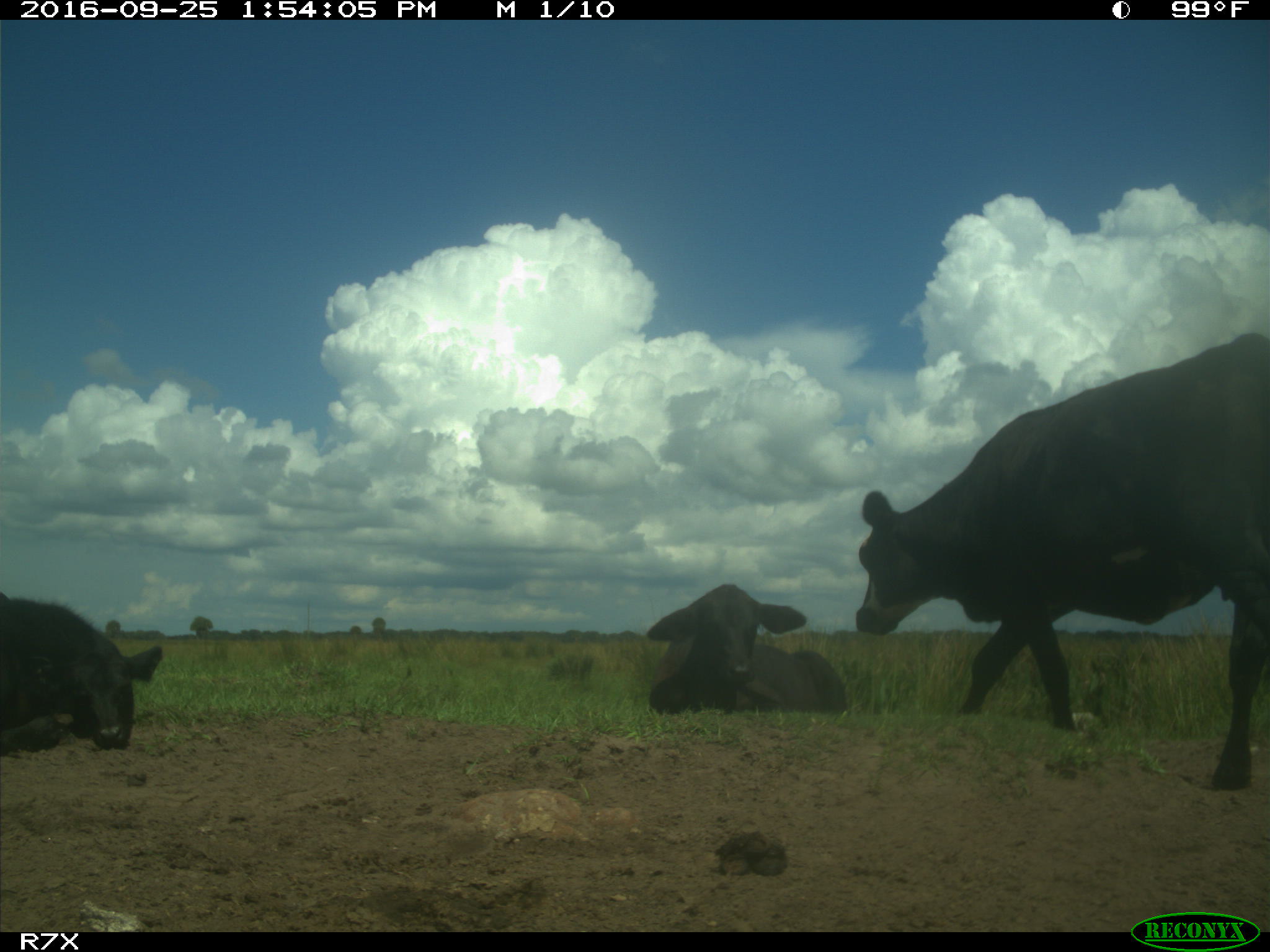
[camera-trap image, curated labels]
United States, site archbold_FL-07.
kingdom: Animalia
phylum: Chordata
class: Mammalia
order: Artiodactyla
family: Bovidae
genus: Bos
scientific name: Bos taurus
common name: domestic cow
Bos taurus (domestic cow).